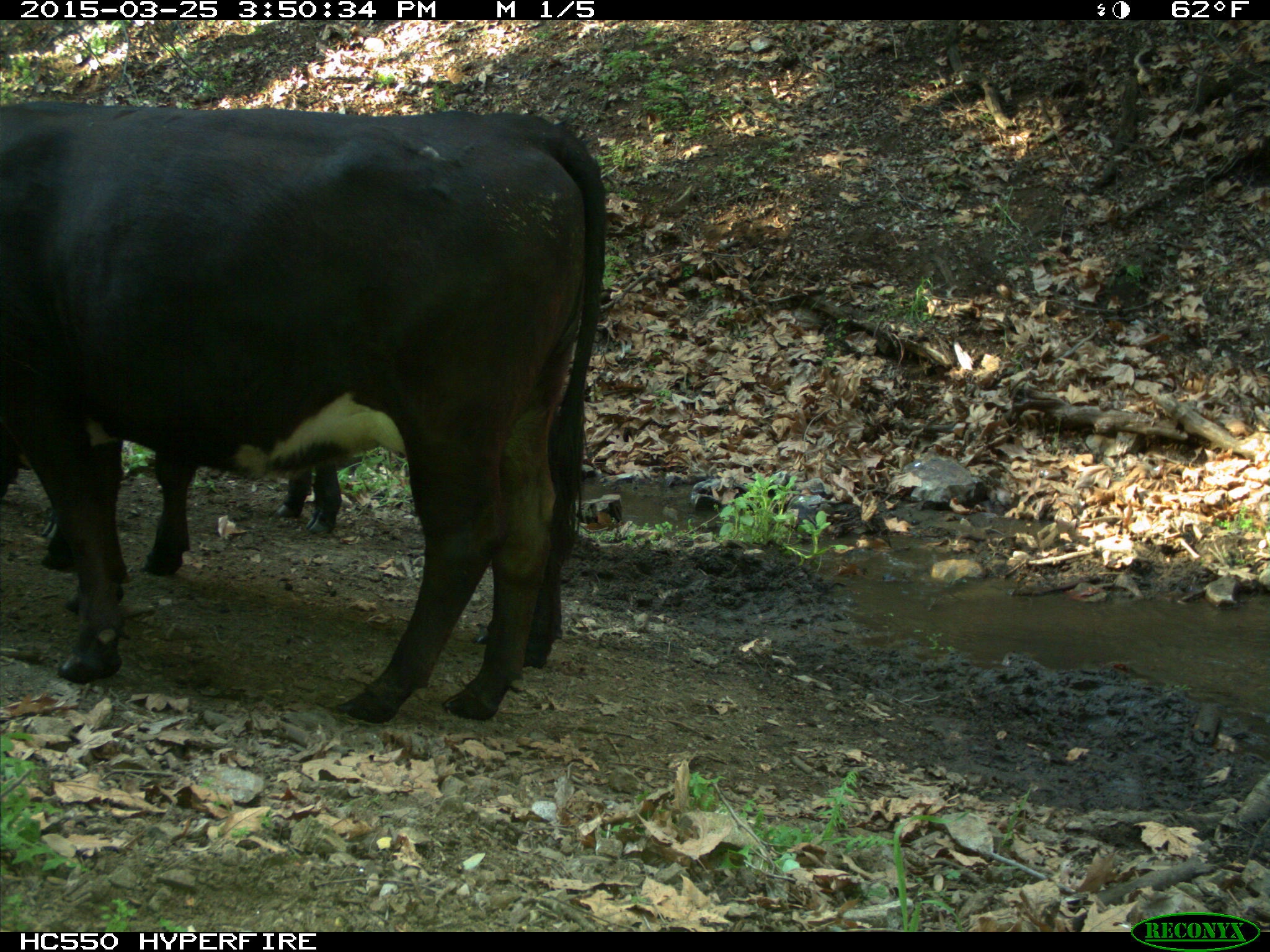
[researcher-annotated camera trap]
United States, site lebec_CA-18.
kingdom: Animalia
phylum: Chordata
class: Mammalia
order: Artiodactyla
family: Bovidae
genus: Bos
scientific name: Bos taurus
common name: domestic cow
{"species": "Bos taurus (domestic cow)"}